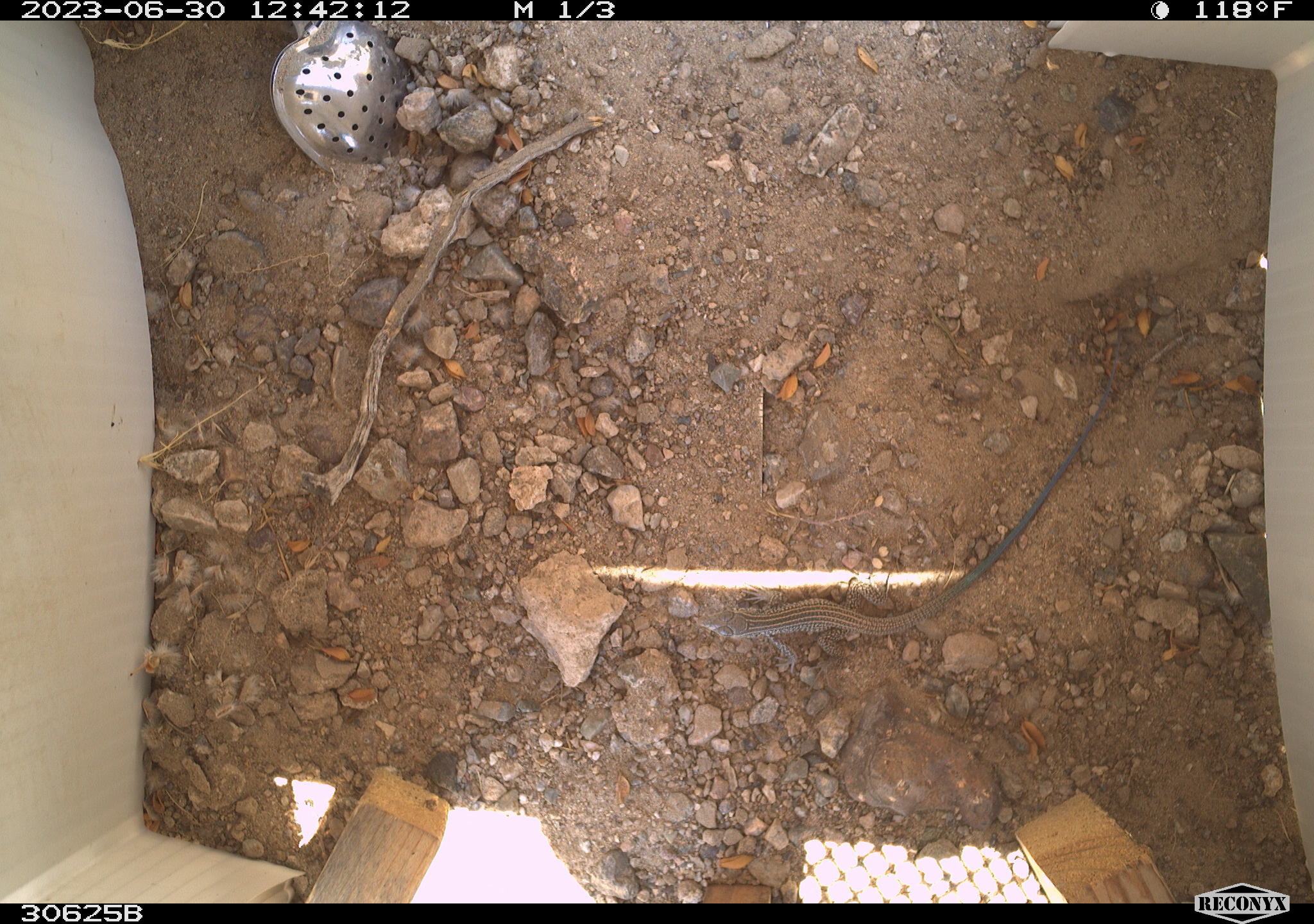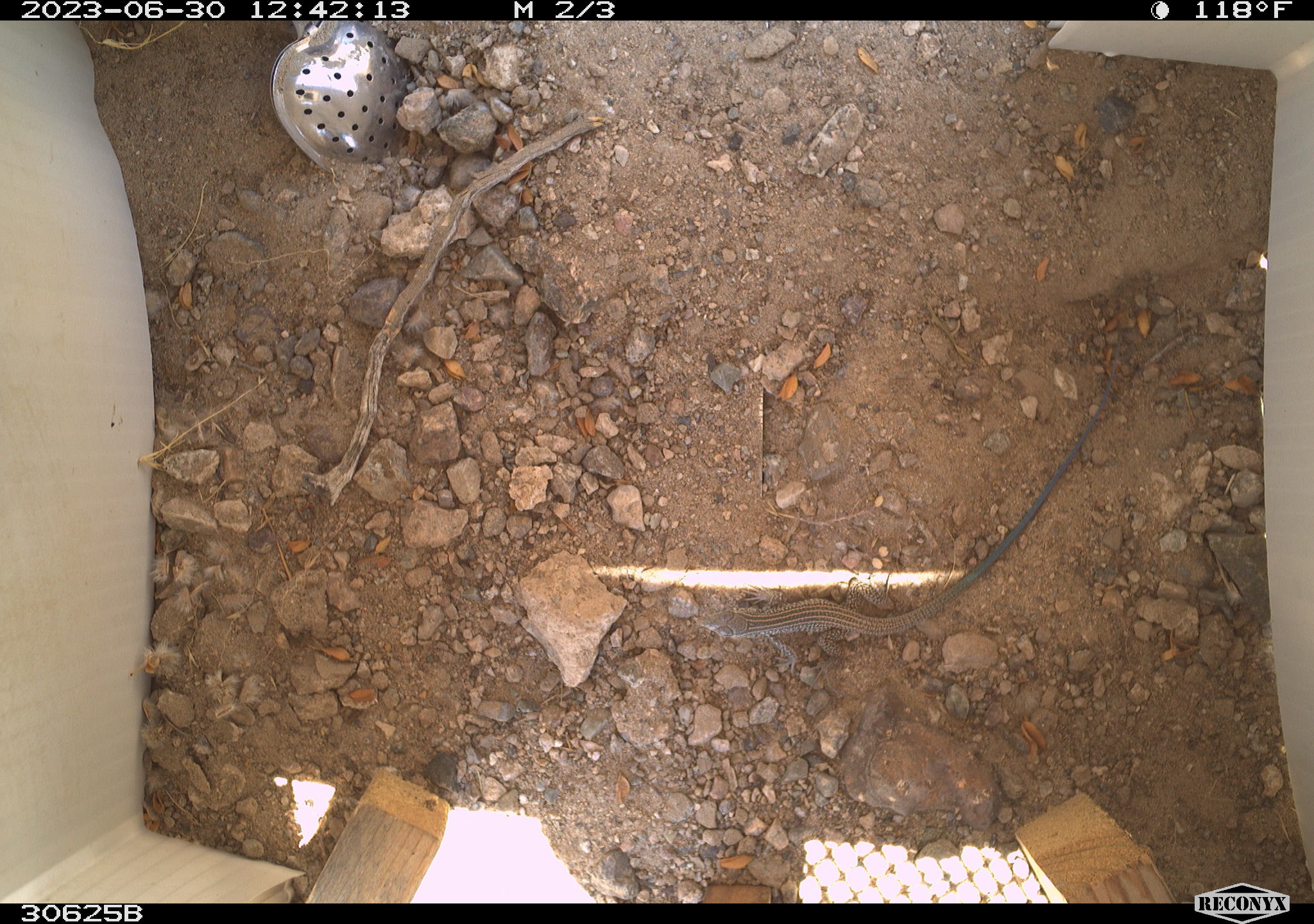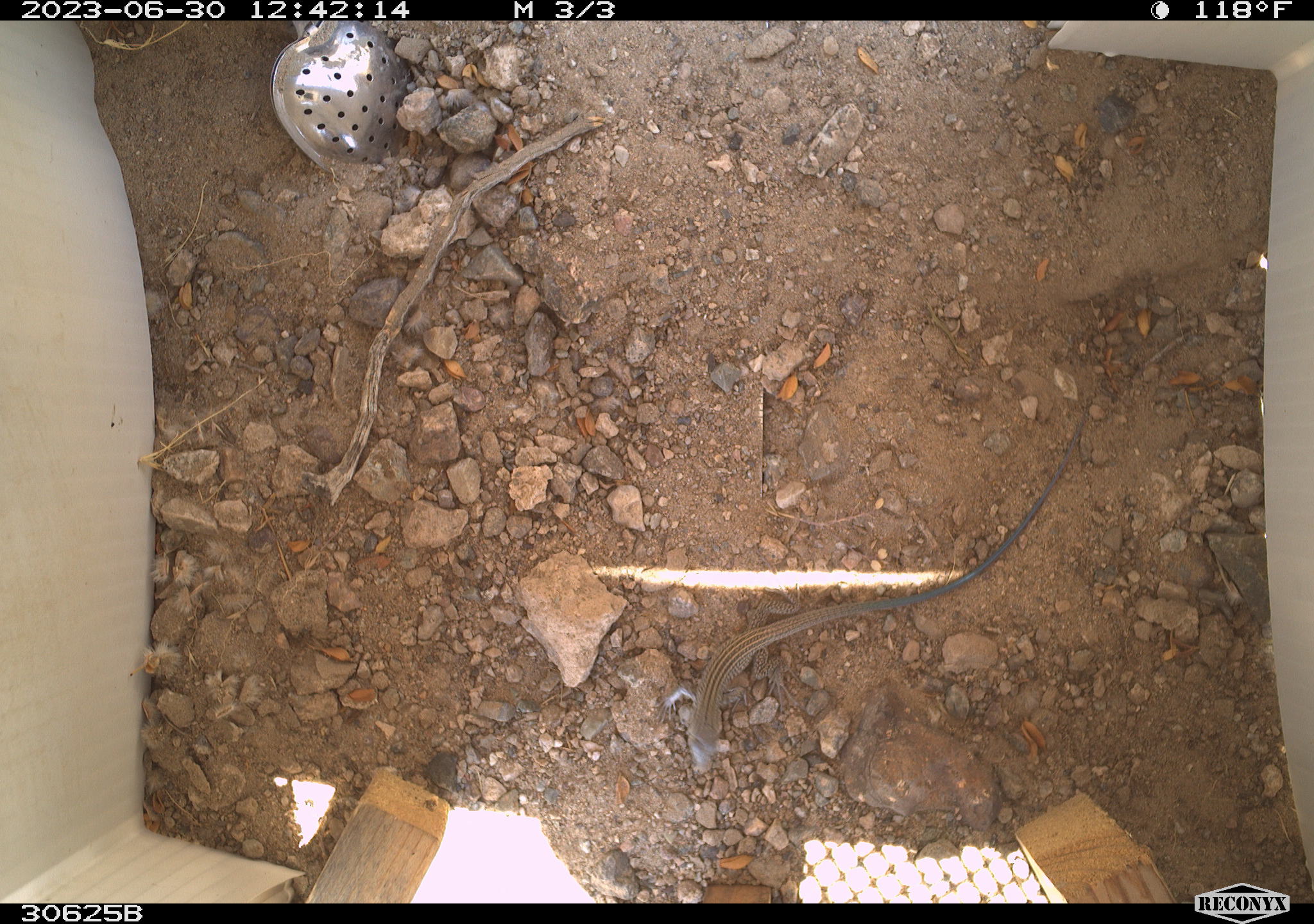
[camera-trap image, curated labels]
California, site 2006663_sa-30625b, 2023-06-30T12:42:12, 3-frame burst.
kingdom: Animalia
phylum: Chordata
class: Reptilia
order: Squamata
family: Teiidae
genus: Aspidoscelis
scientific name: Aspidoscelis tigris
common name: western whiptail